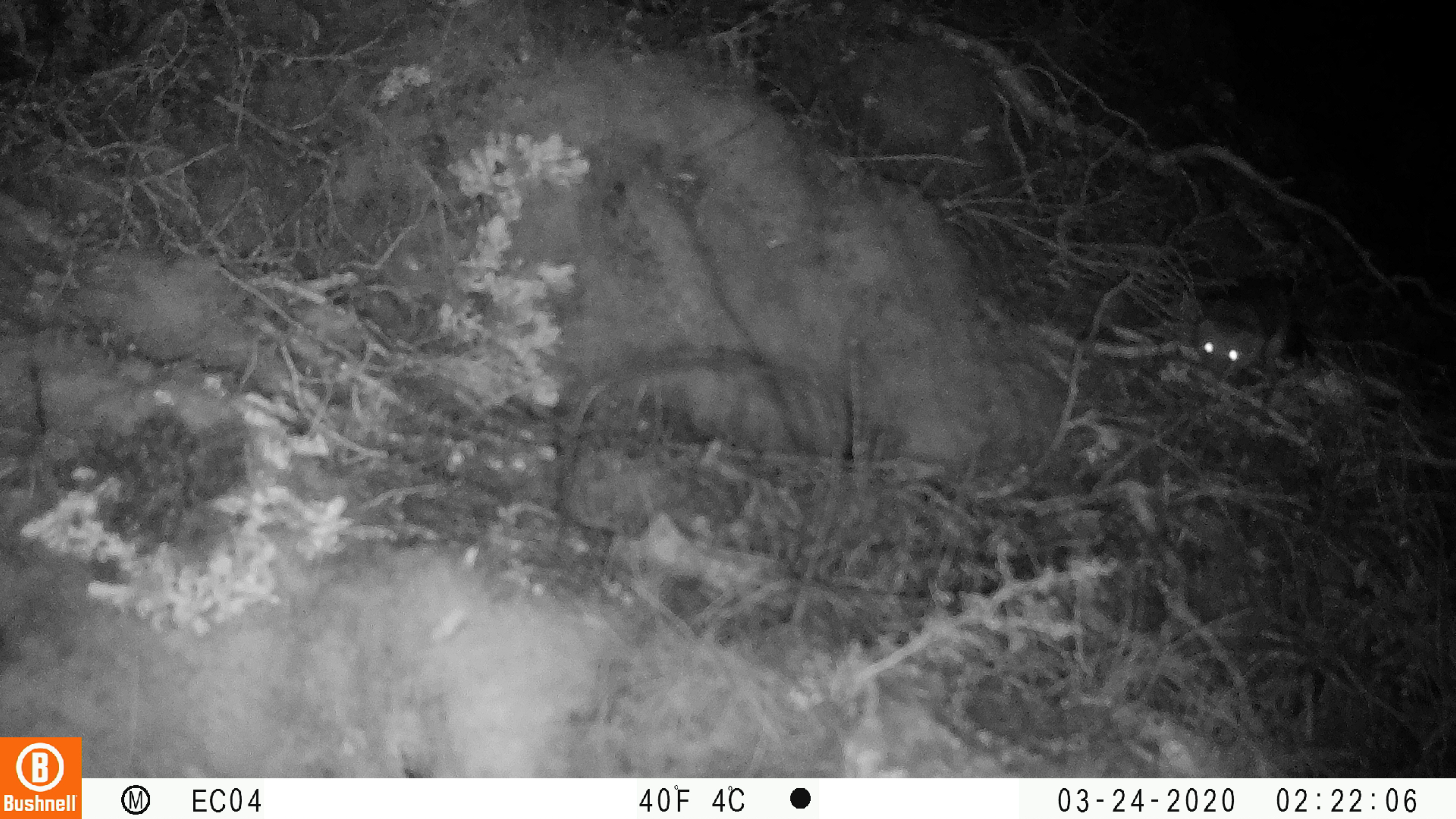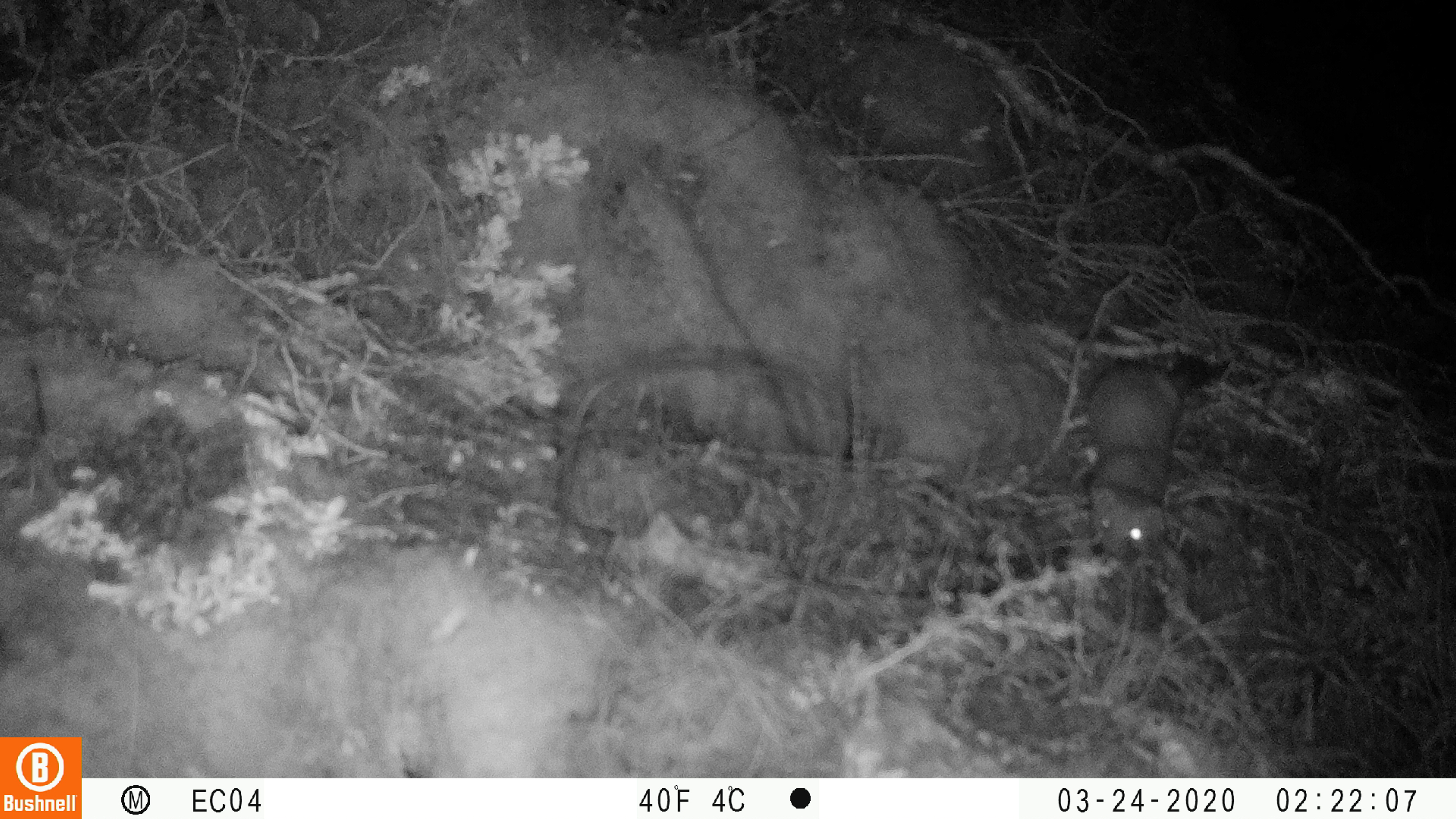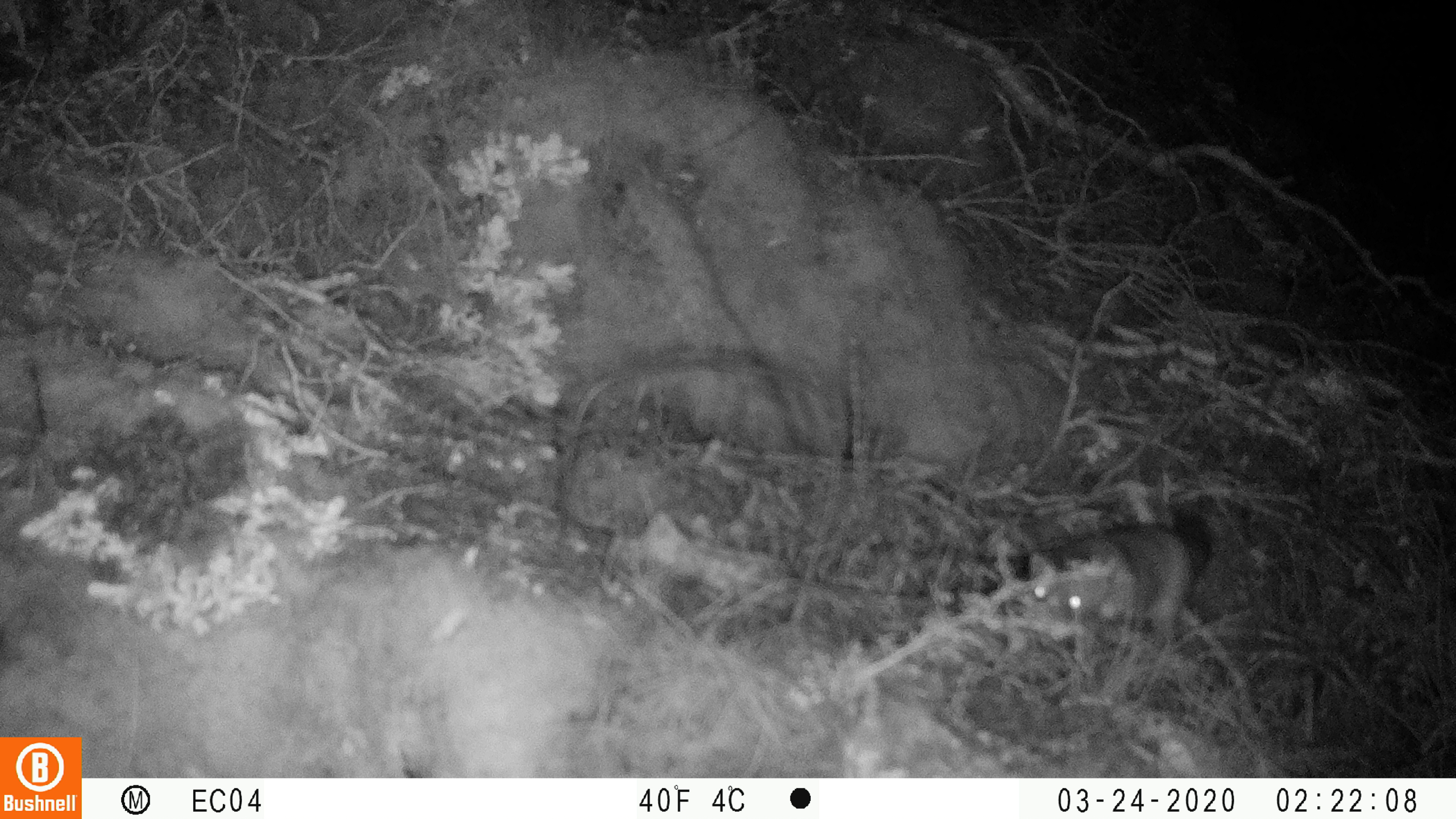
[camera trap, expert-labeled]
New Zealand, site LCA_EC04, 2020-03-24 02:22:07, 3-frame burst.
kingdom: Animalia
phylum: Chordata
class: Mammalia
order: Carnivora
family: Mustelidae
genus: Mustela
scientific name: Mustela erminea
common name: stoat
Stoat (Mustela erminea).